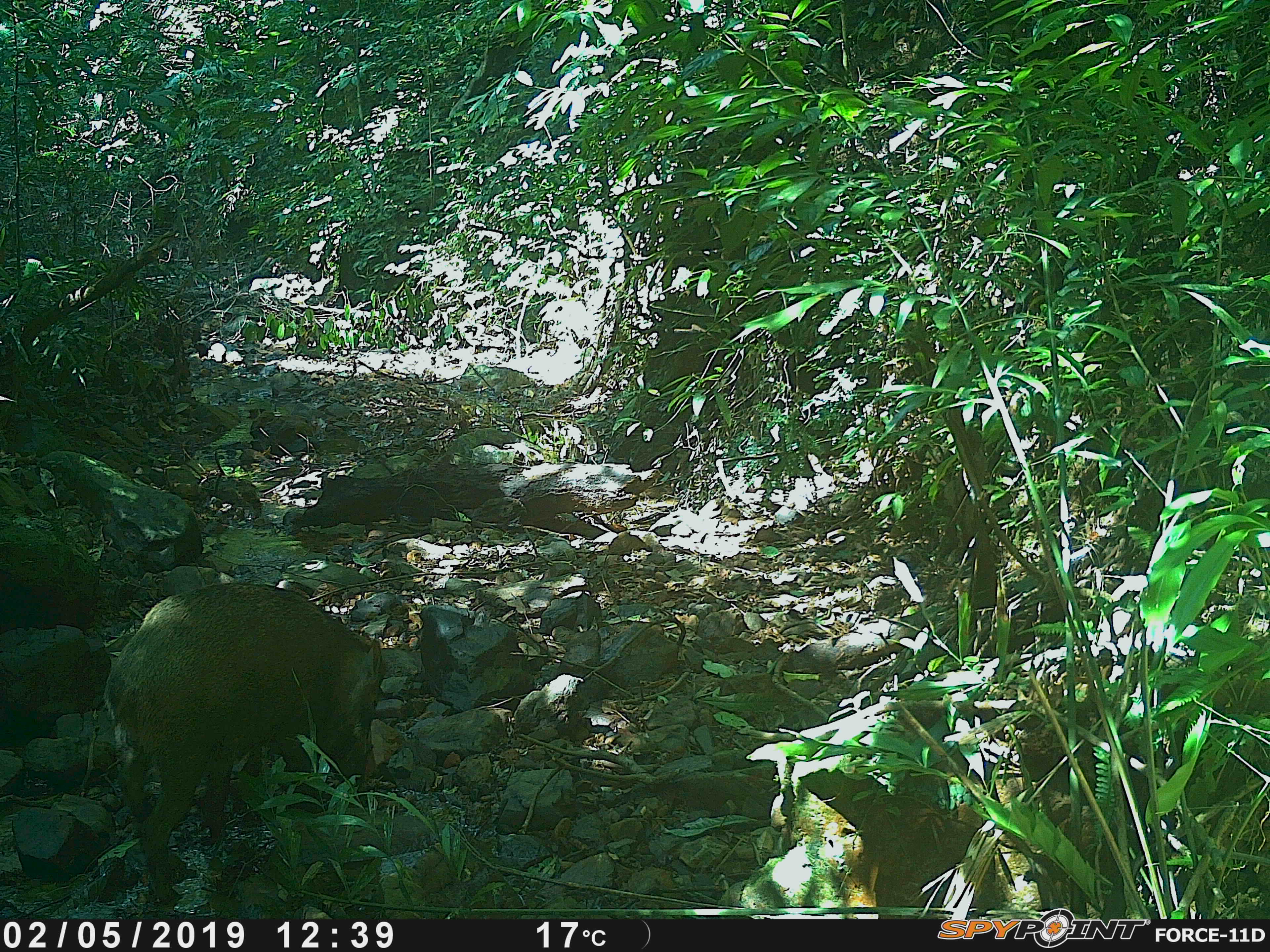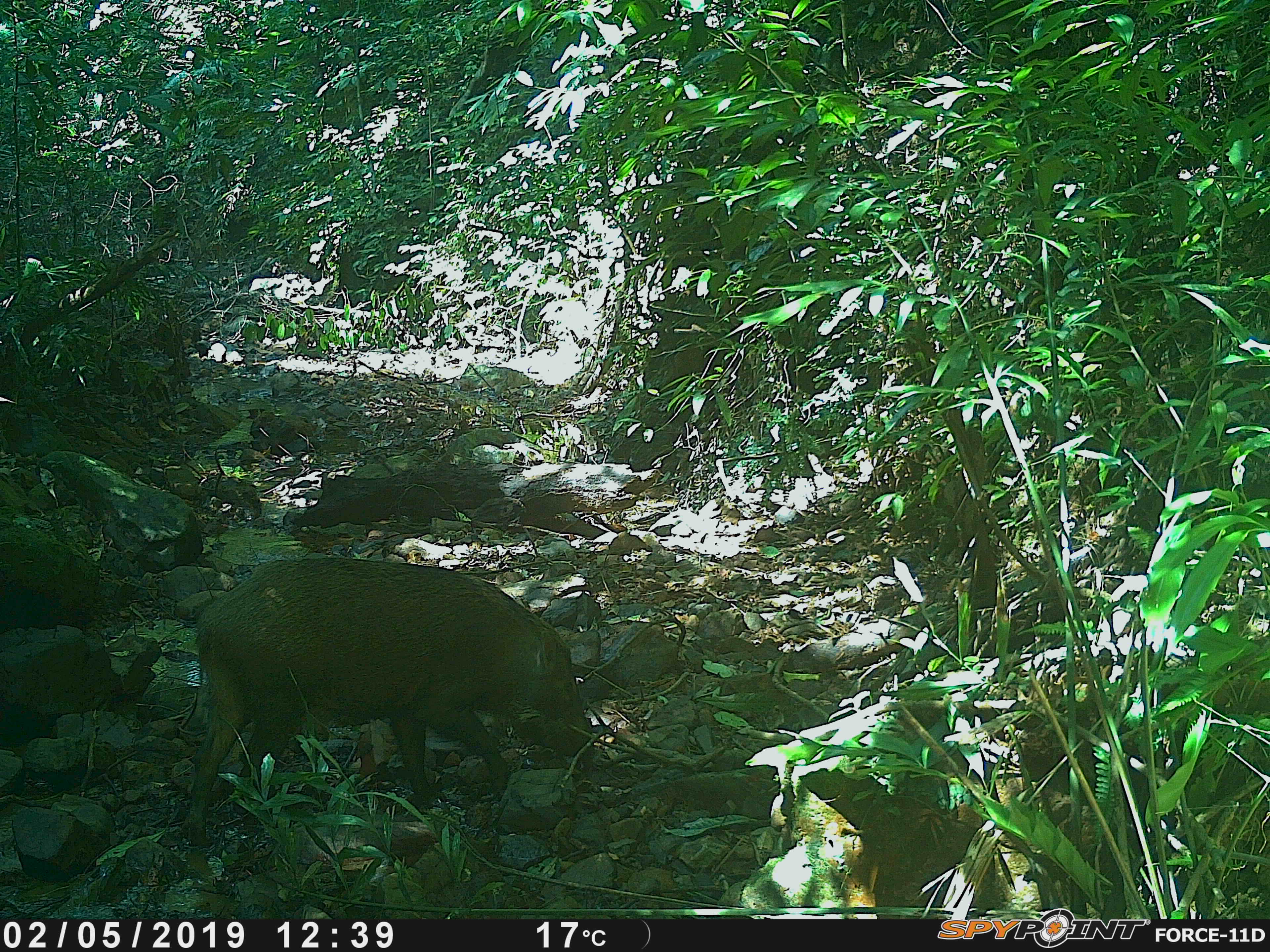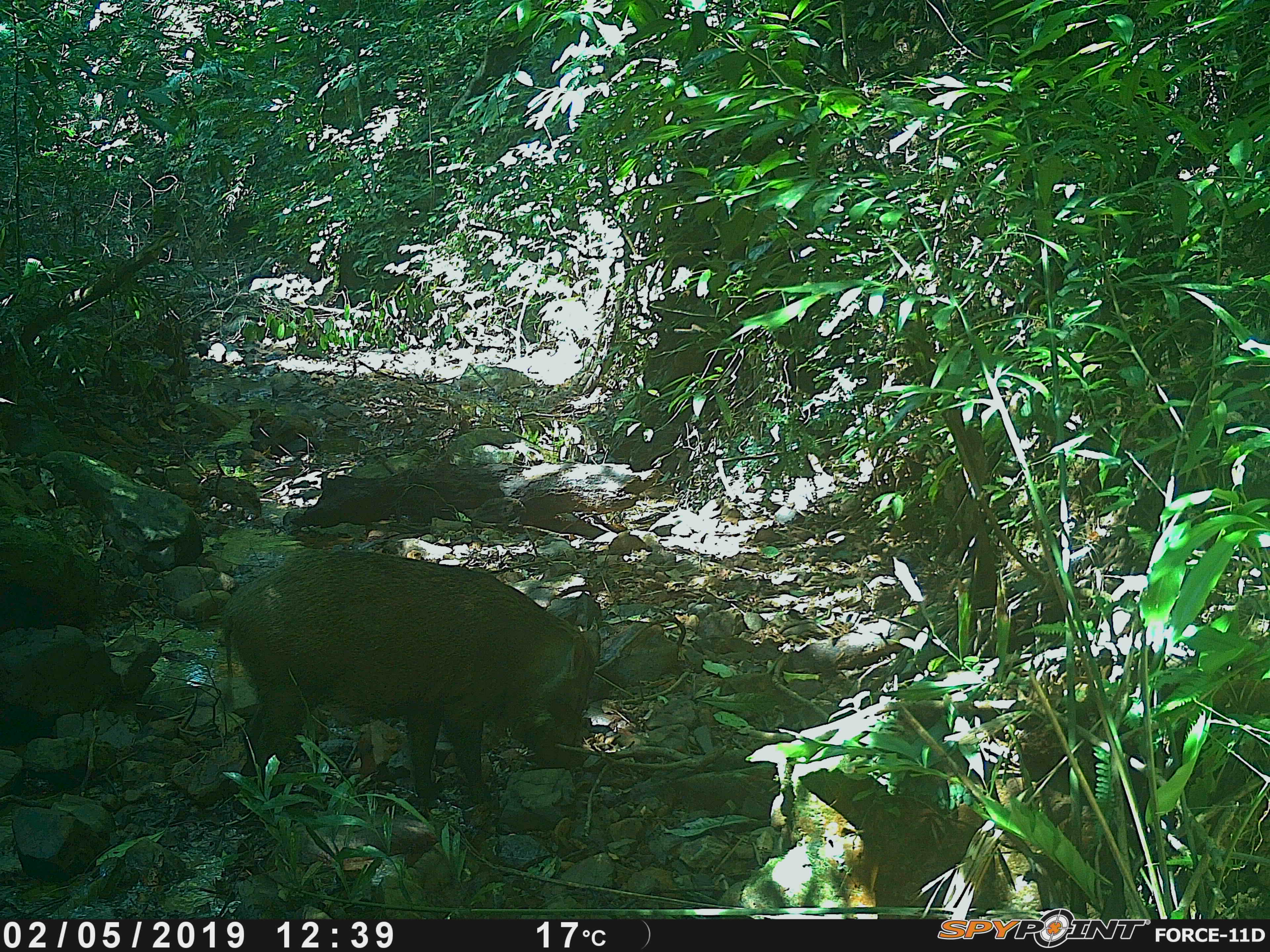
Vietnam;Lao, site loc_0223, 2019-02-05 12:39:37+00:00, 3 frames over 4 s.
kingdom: Animalia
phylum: Chordata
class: Mammalia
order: Artiodactyla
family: Suidae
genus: Sus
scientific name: Sus scrofa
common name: eurasian wild pig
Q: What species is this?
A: Eurasian wild pig (Sus scrofa).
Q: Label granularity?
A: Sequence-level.